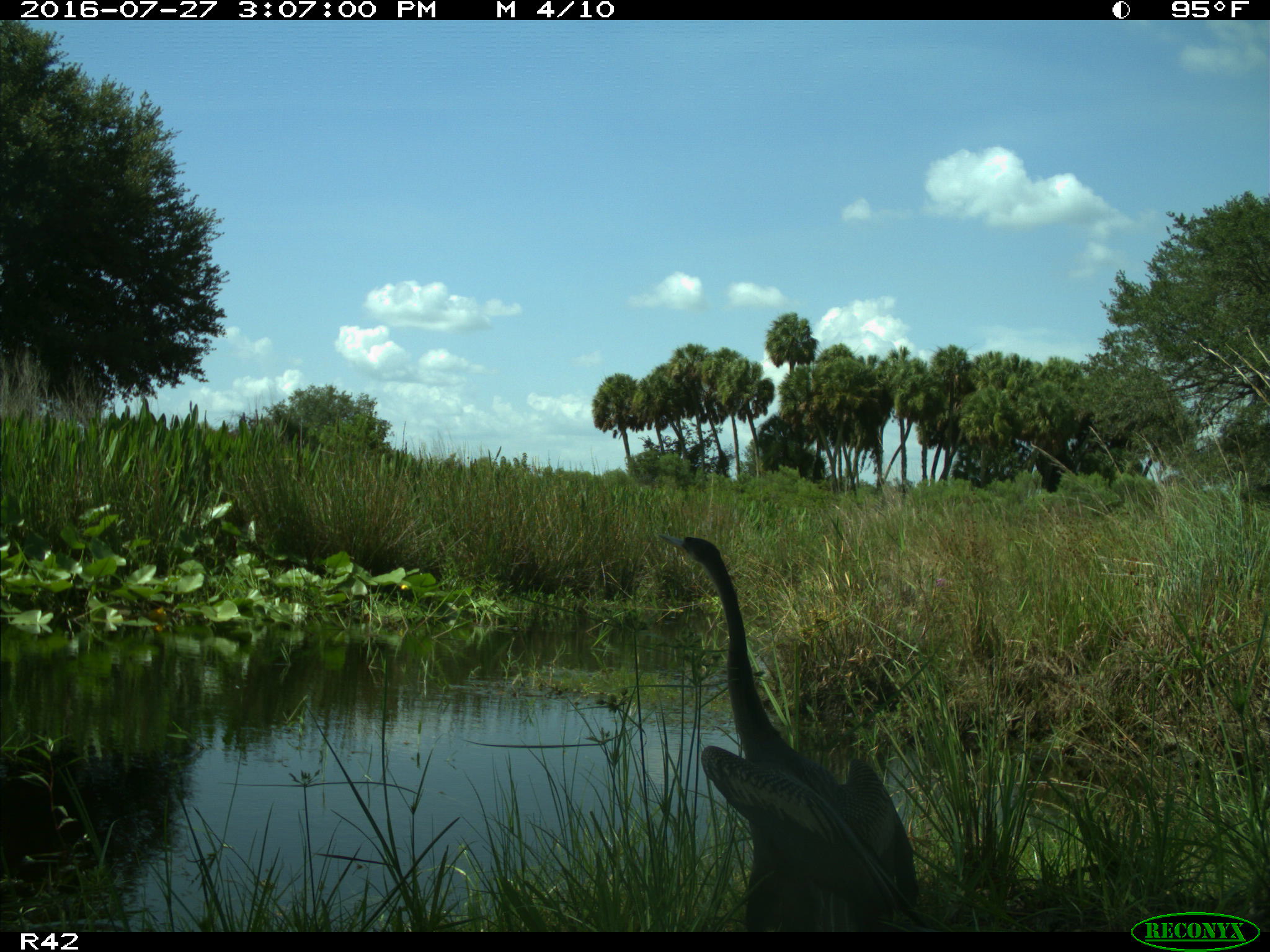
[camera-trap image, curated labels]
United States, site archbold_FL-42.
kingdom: Animalia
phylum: Chordata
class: Aves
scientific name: Aves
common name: birds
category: unidentified bird